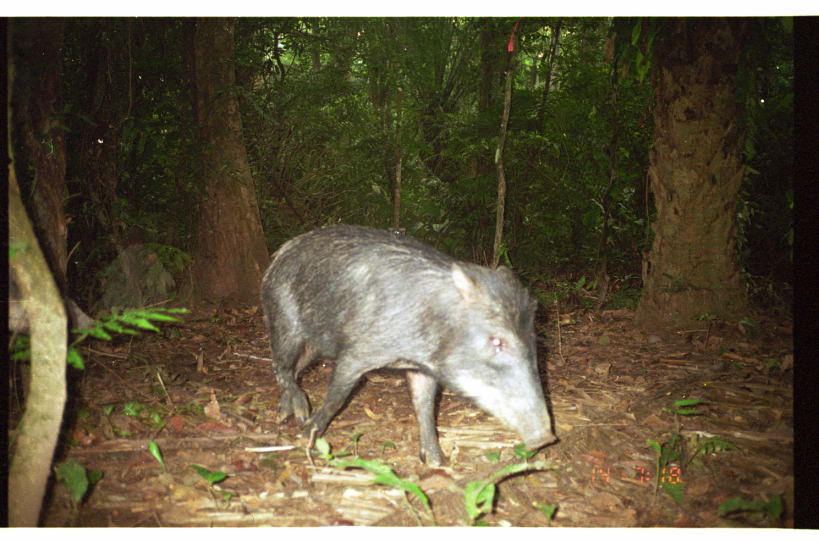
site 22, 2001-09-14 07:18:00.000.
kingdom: Animalia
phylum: Chordata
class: Mammalia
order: Artiodactyla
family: Tayassuidae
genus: Tayassu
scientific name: Tayassu pecari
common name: white-lipped peccary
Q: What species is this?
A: Tayassu pecari (white-lipped peccary).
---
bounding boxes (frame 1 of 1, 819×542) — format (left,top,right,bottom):
tayassu pecari: (262,224,559,469)